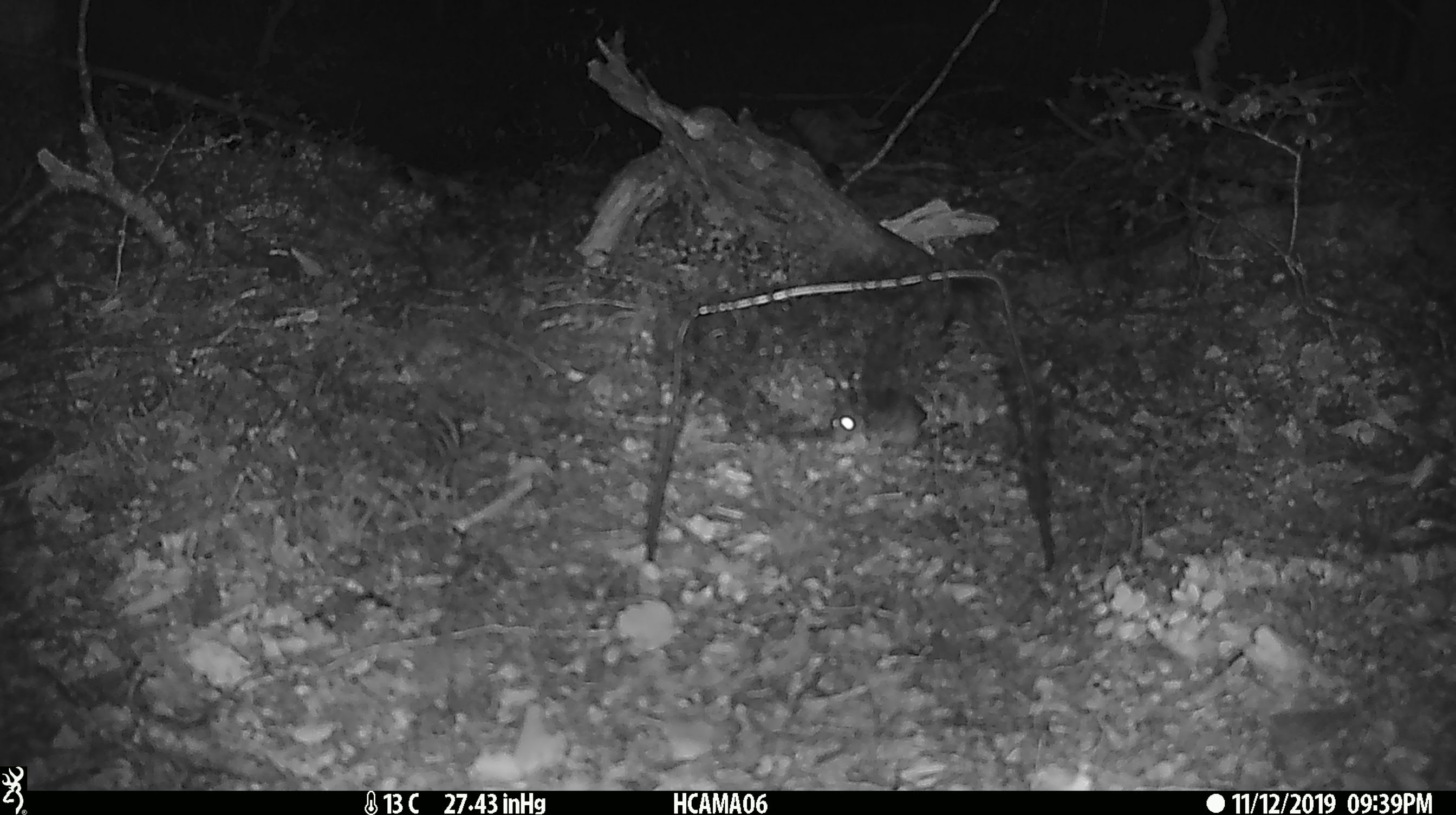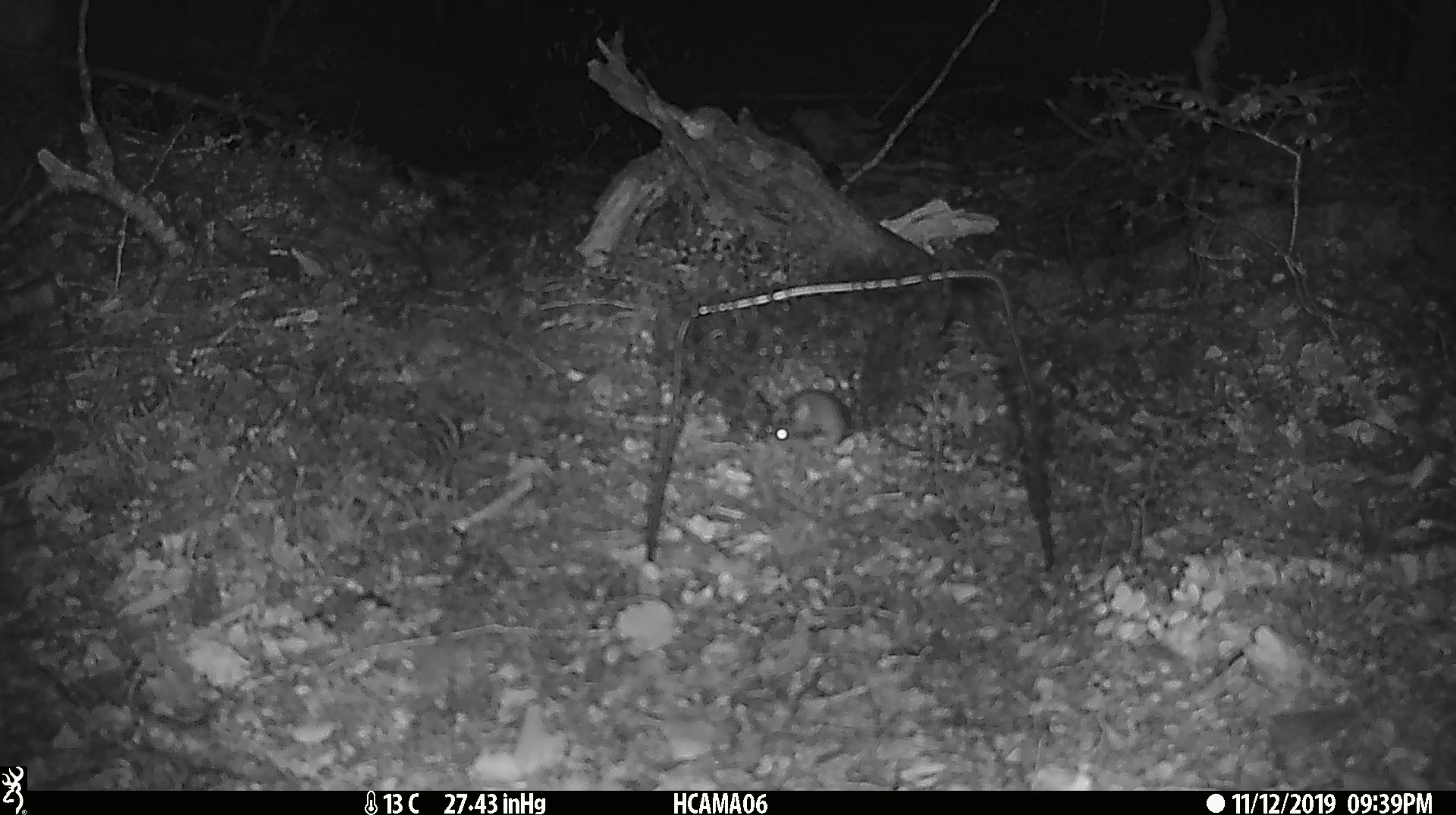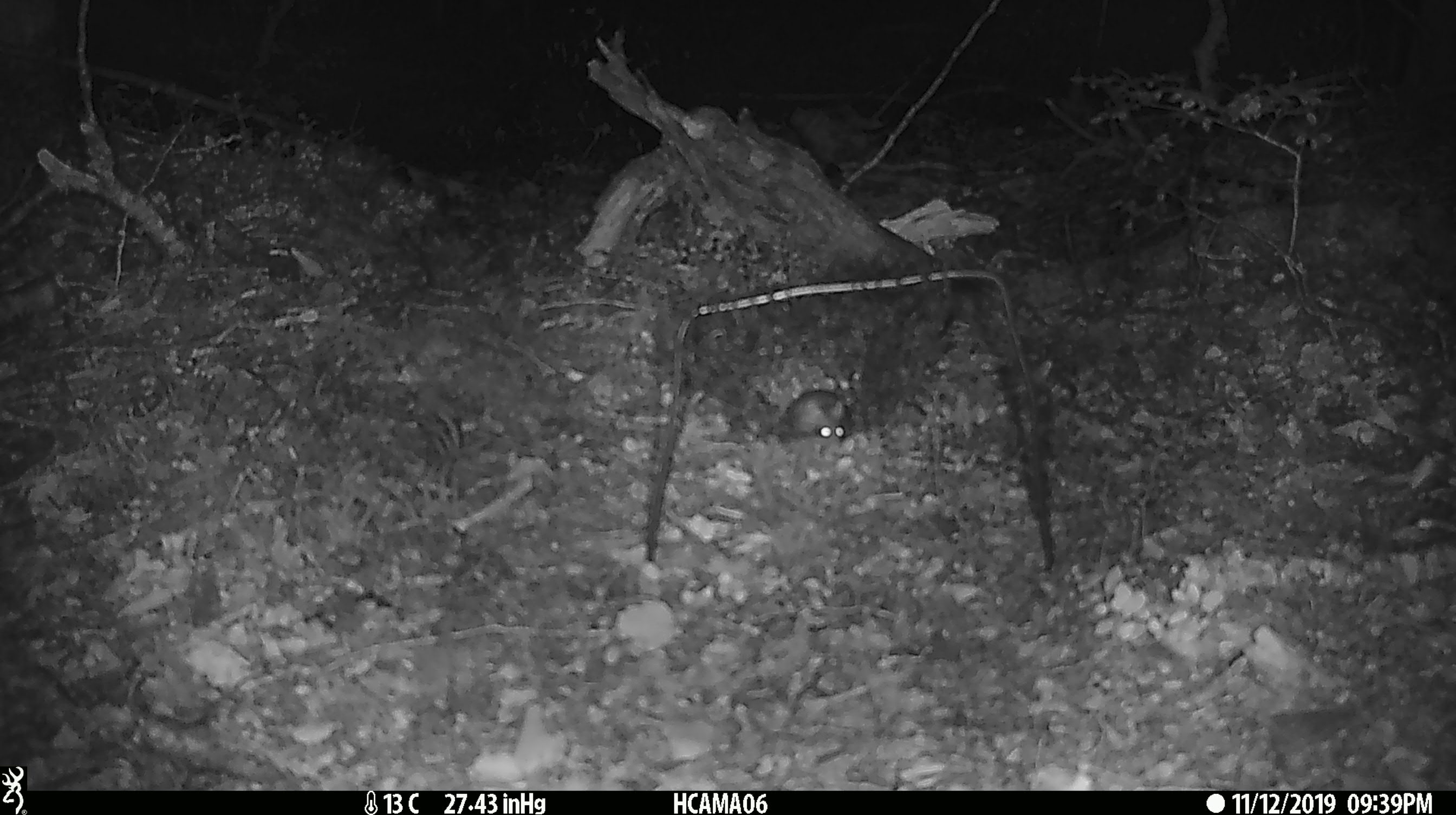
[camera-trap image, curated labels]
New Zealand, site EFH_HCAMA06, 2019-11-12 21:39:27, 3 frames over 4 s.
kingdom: Animalia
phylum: Chordata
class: Mammalia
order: Rodentia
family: Muridae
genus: Mus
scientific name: Mus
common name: mouse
Mouse (Mus).